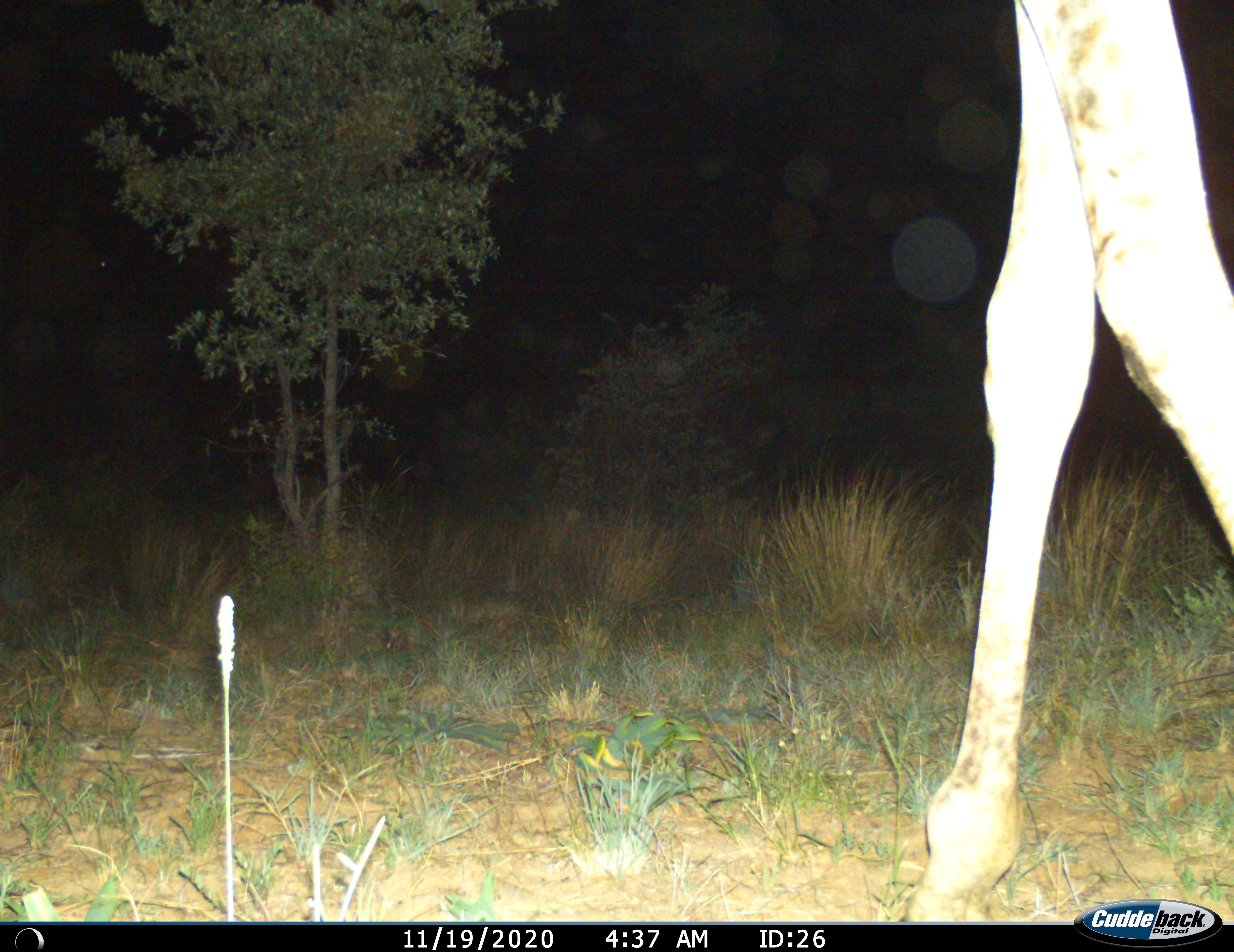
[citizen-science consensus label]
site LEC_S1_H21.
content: unidentified animal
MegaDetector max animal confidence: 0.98